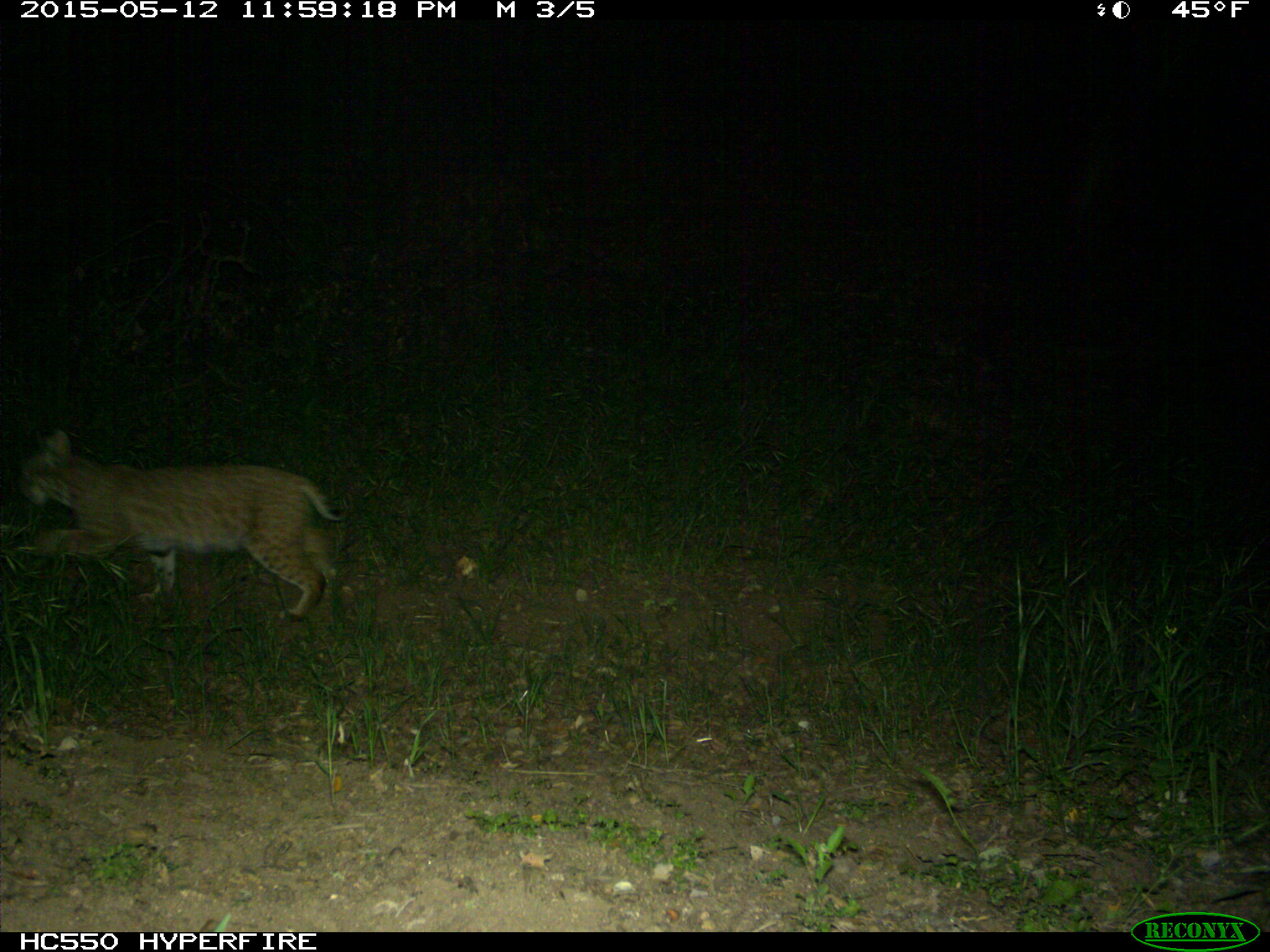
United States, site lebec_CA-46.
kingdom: Animalia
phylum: Chordata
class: Mammalia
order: Carnivora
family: Felidae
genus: Lynx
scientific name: Lynx rufus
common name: bobcat